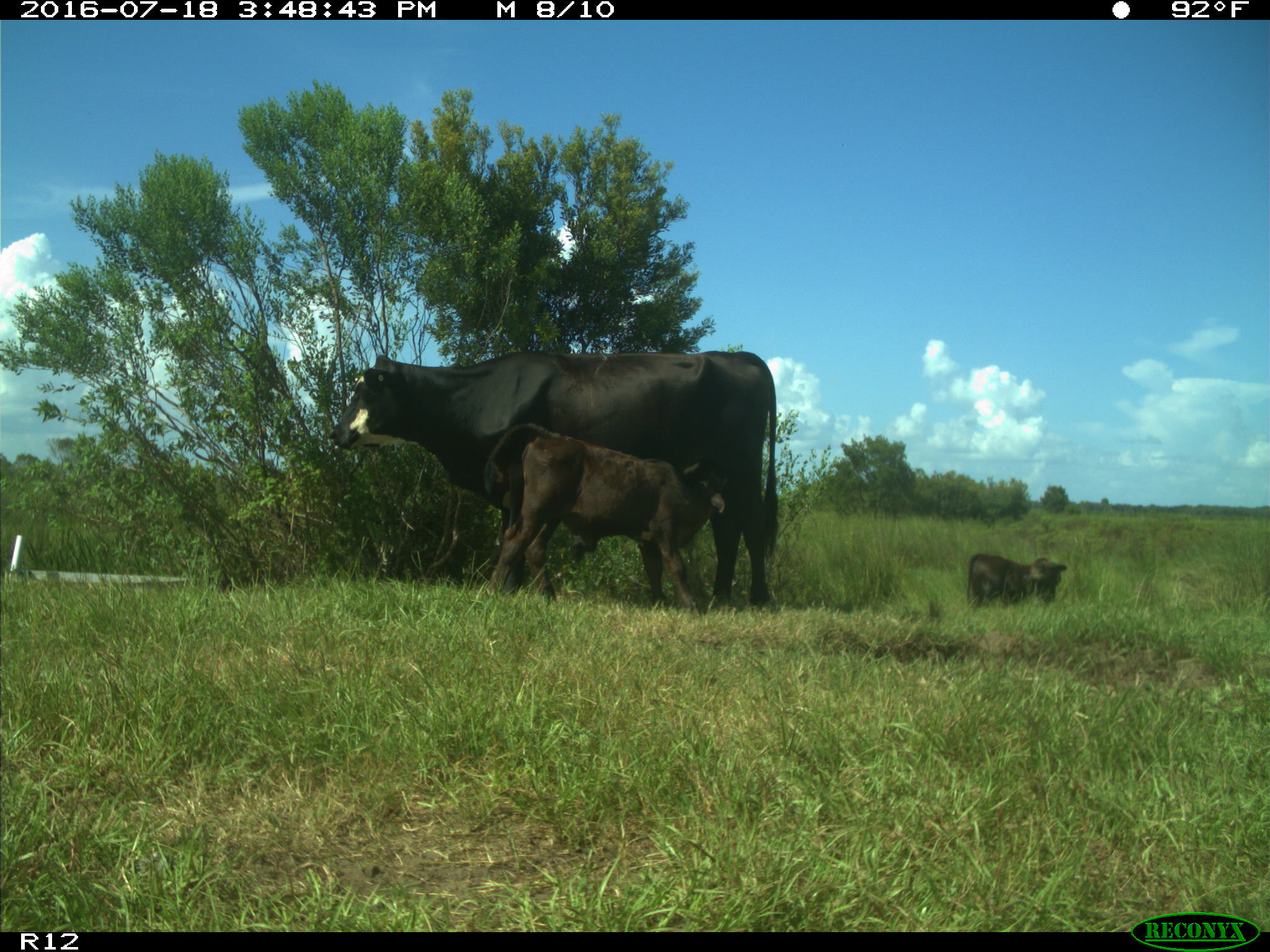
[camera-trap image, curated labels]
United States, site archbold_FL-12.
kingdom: Animalia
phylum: Chordata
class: Mammalia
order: Artiodactyla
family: Bovidae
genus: Bos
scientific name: Bos taurus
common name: domestic cow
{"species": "Bos taurus (domestic cow)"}